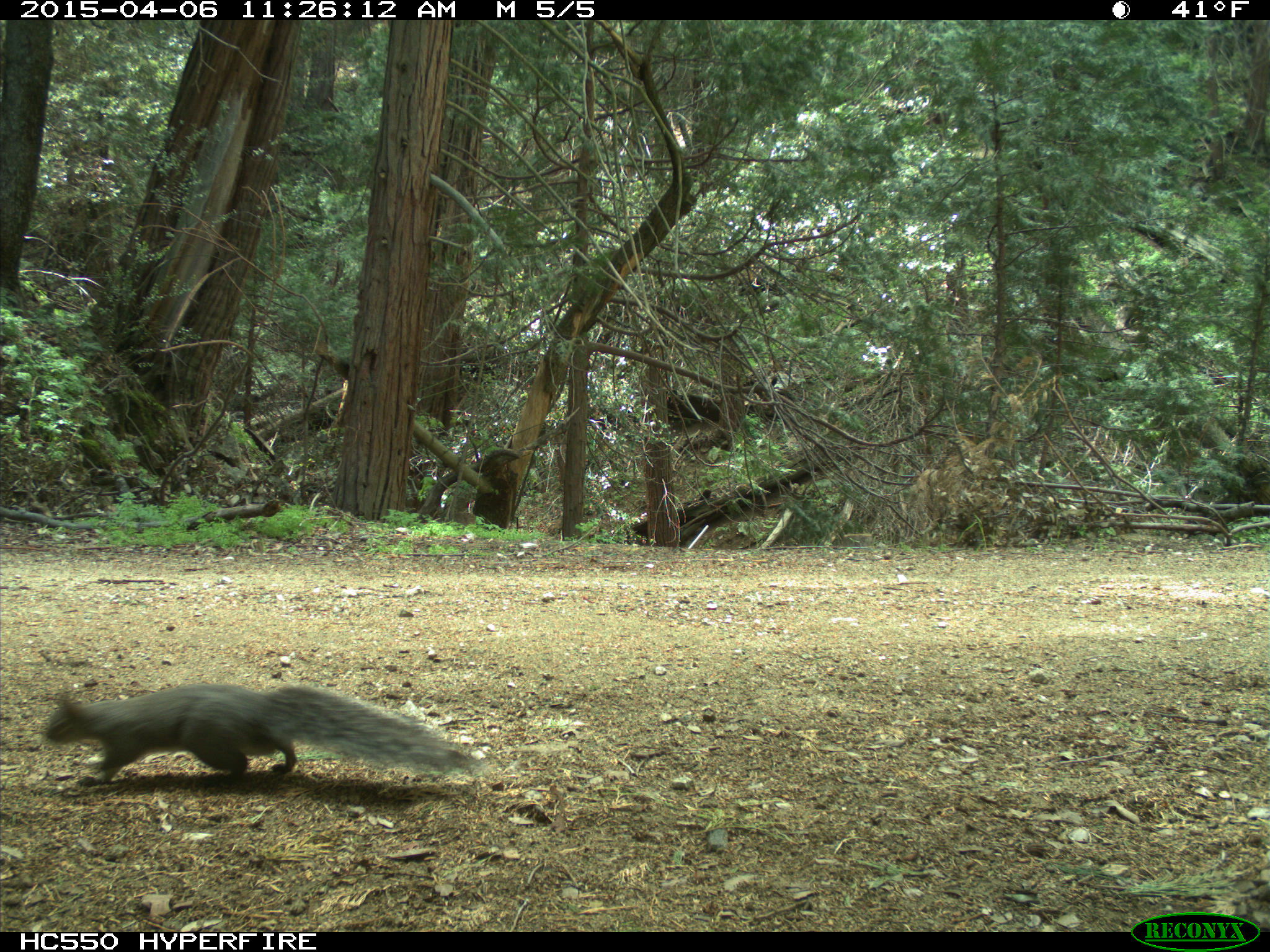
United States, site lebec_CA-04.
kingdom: Animalia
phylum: Chordata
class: Mammalia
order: Rodentia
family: Sciuridae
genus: Sciurus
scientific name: Sciurus carolinensis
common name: eastern gray squirrel